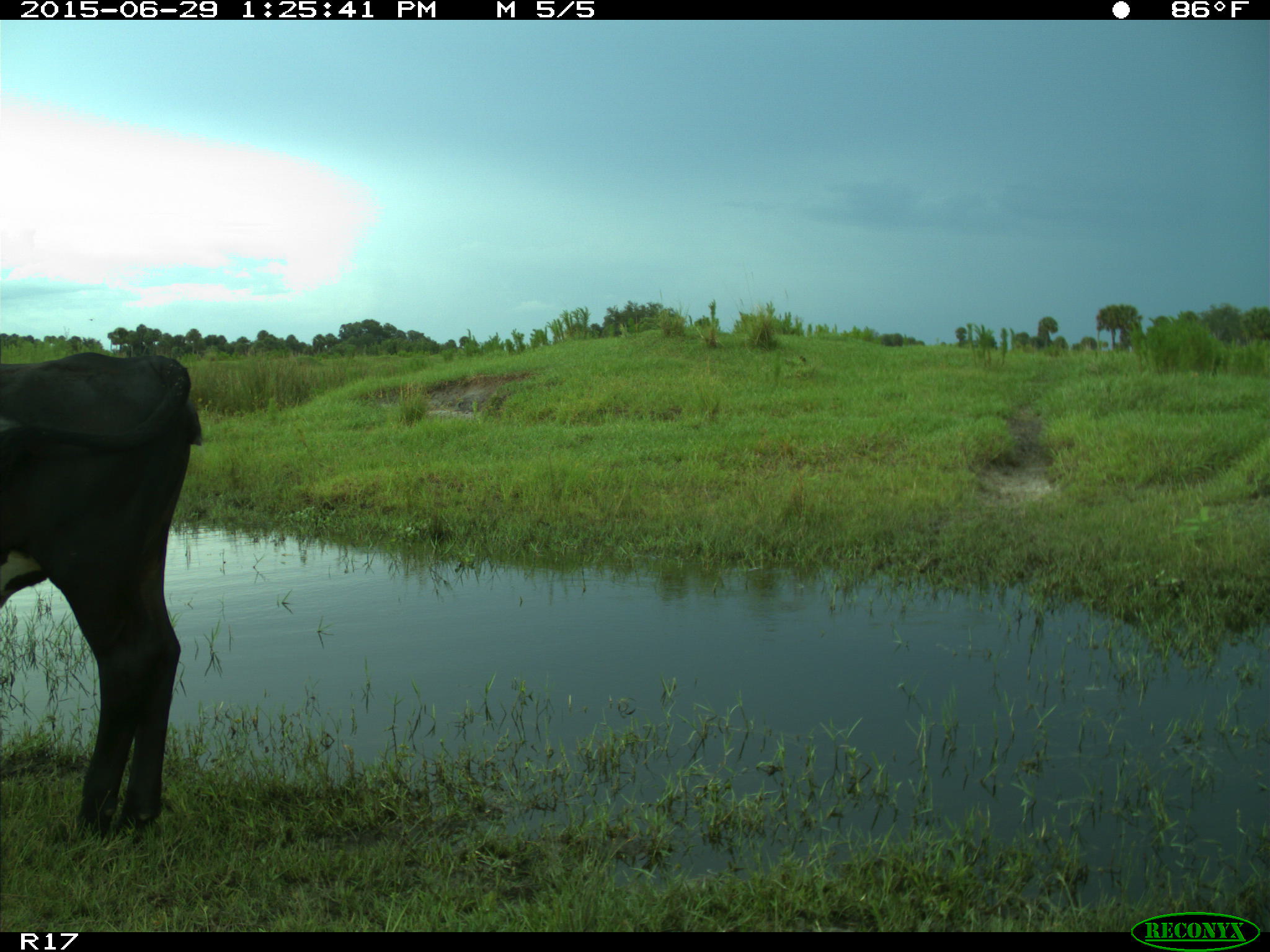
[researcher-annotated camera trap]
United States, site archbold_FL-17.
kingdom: Animalia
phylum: Chordata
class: Mammalia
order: Artiodactyla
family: Bovidae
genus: Bos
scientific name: Bos taurus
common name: domestic cow